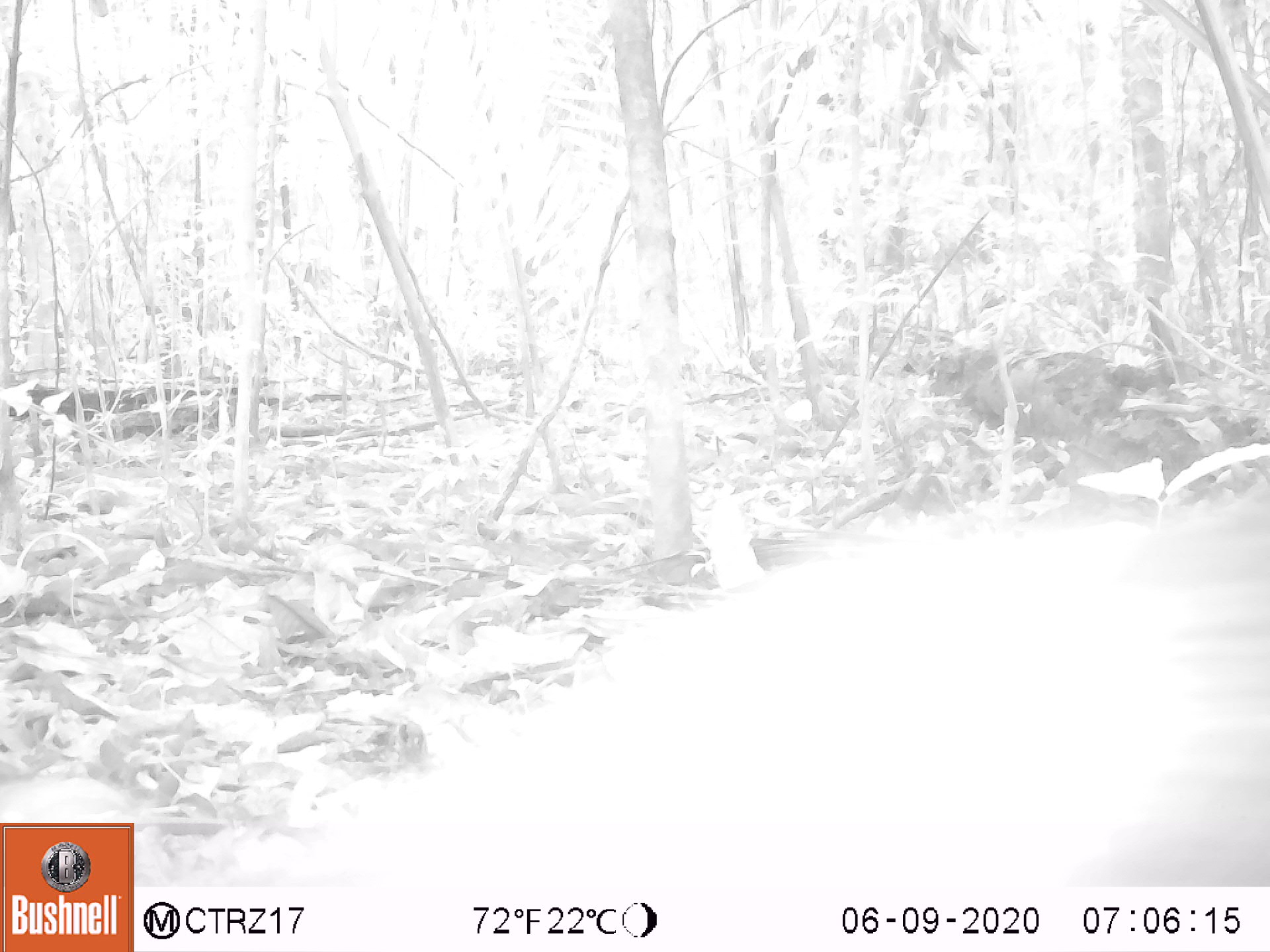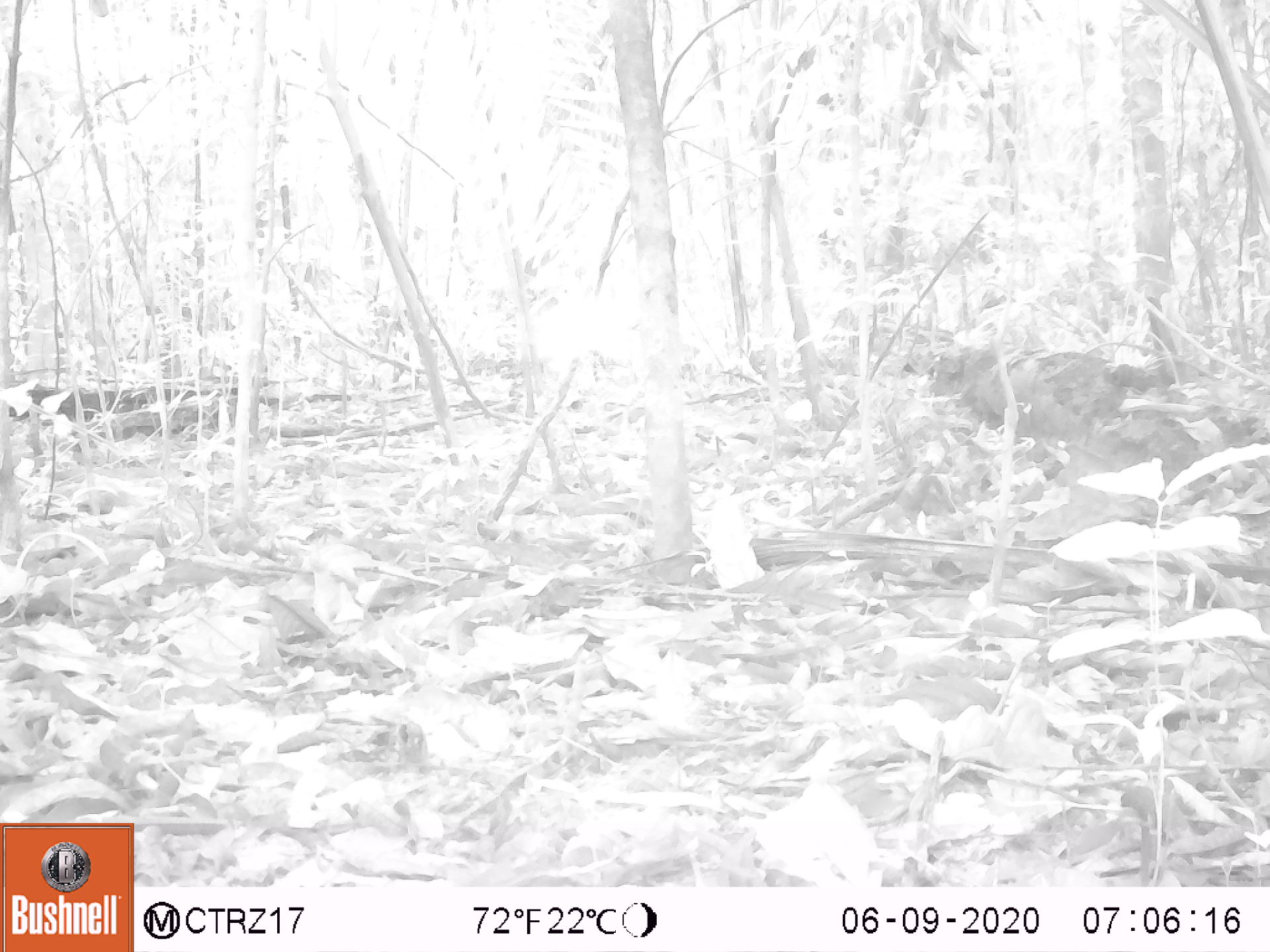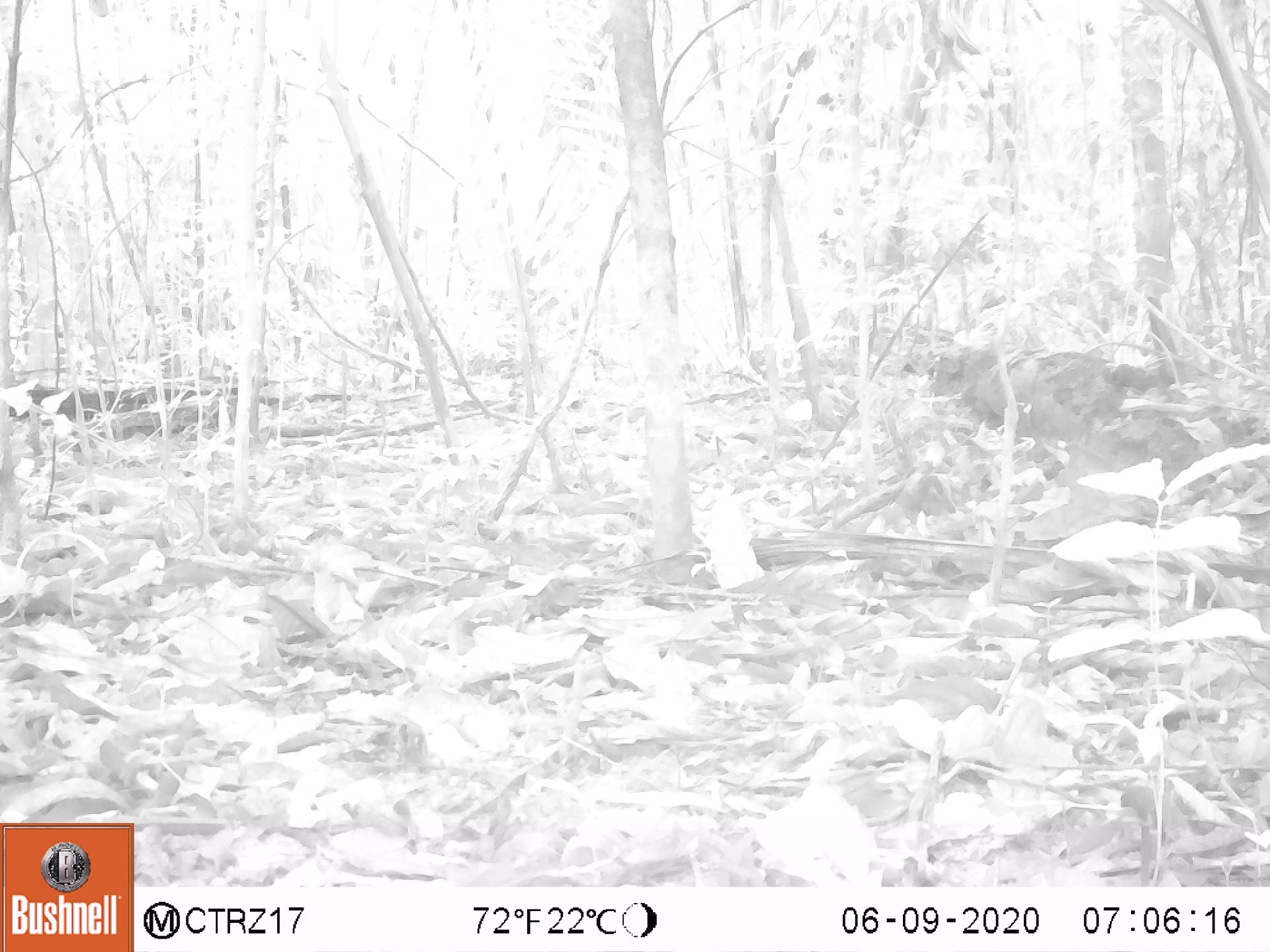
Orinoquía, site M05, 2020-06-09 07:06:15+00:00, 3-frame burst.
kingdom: Animalia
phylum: Chordata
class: Mammalia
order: Artiodactyla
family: Tayassuidae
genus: Pecari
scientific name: Pecari tajacu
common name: collared peccary